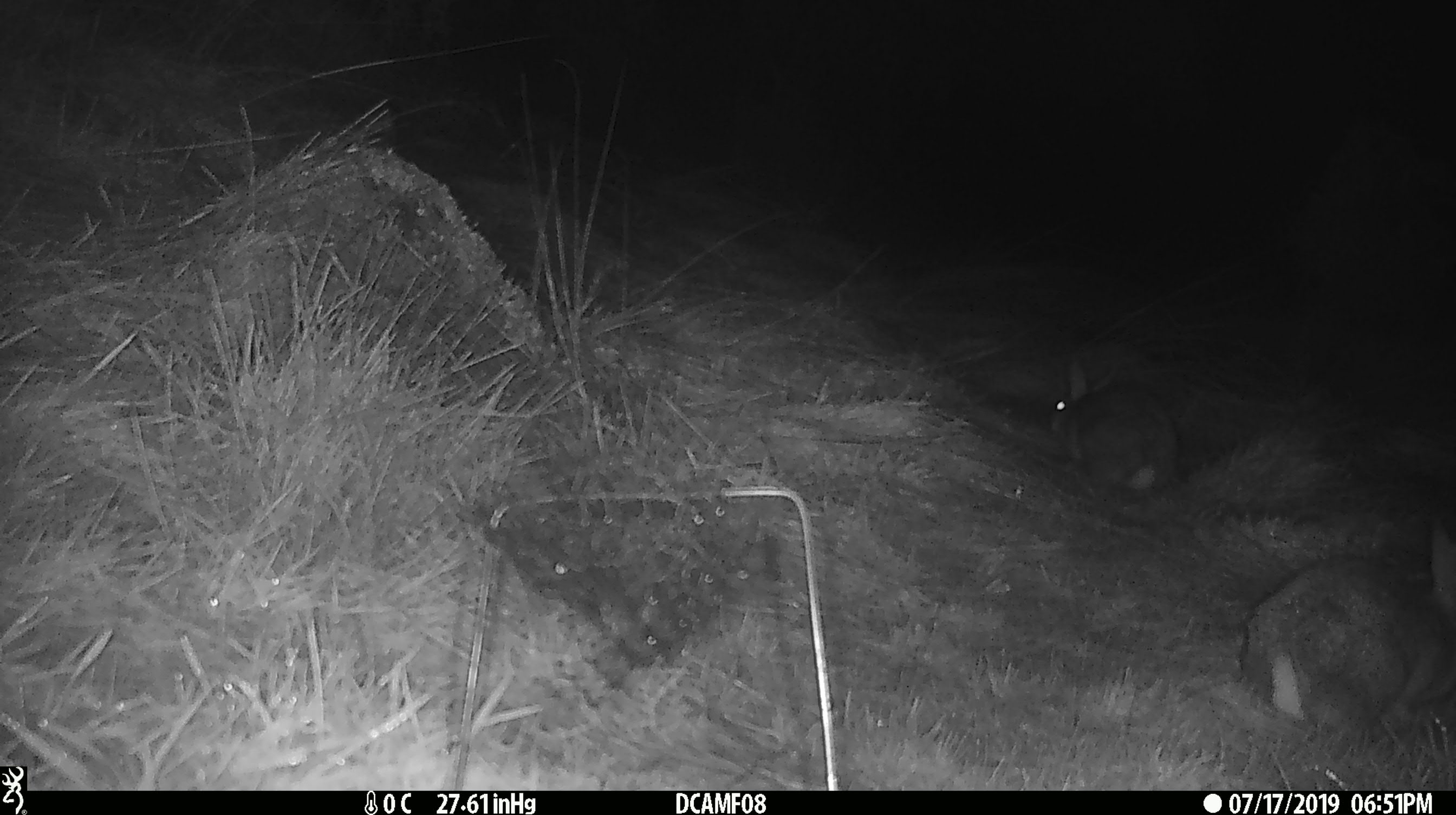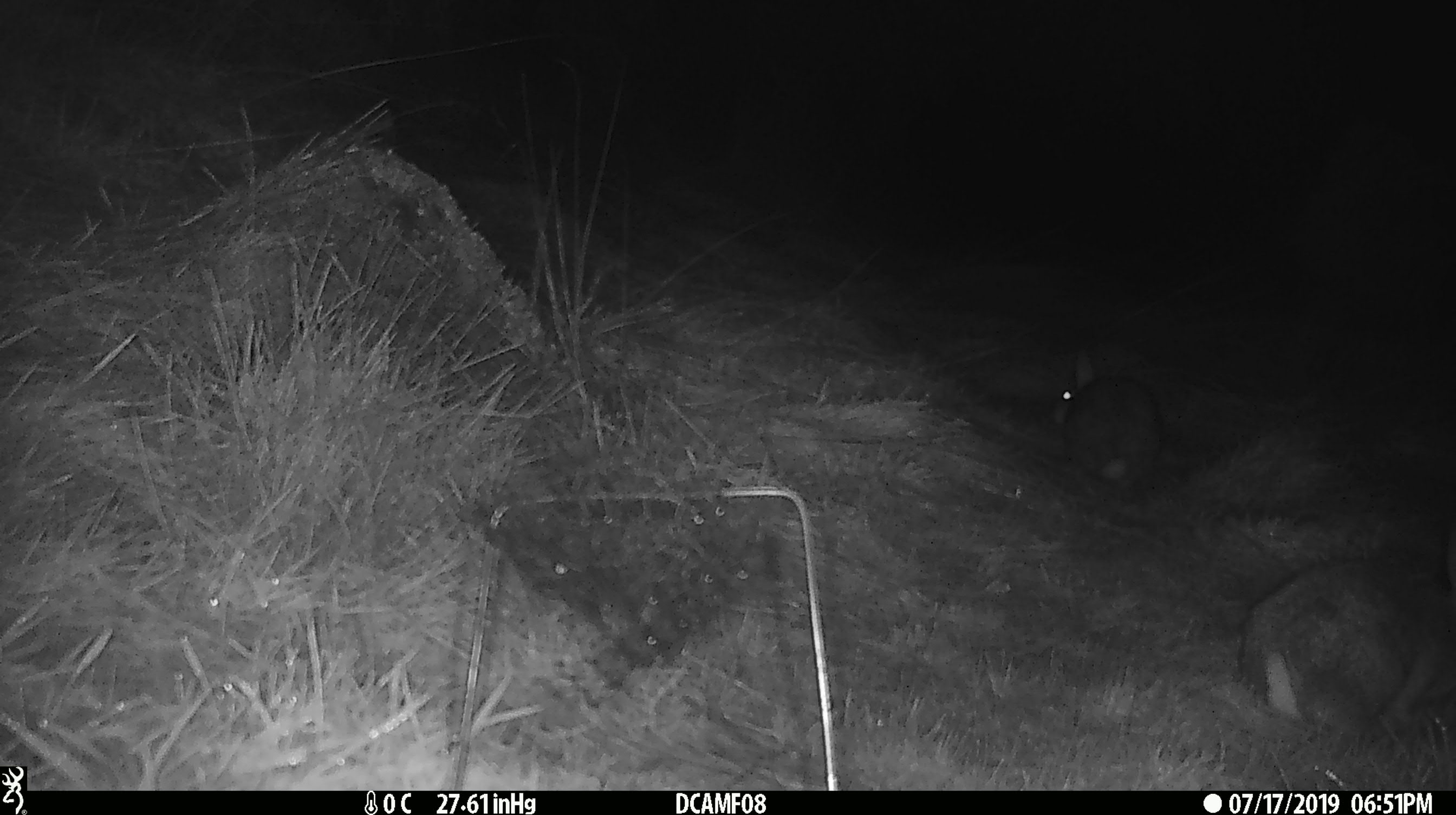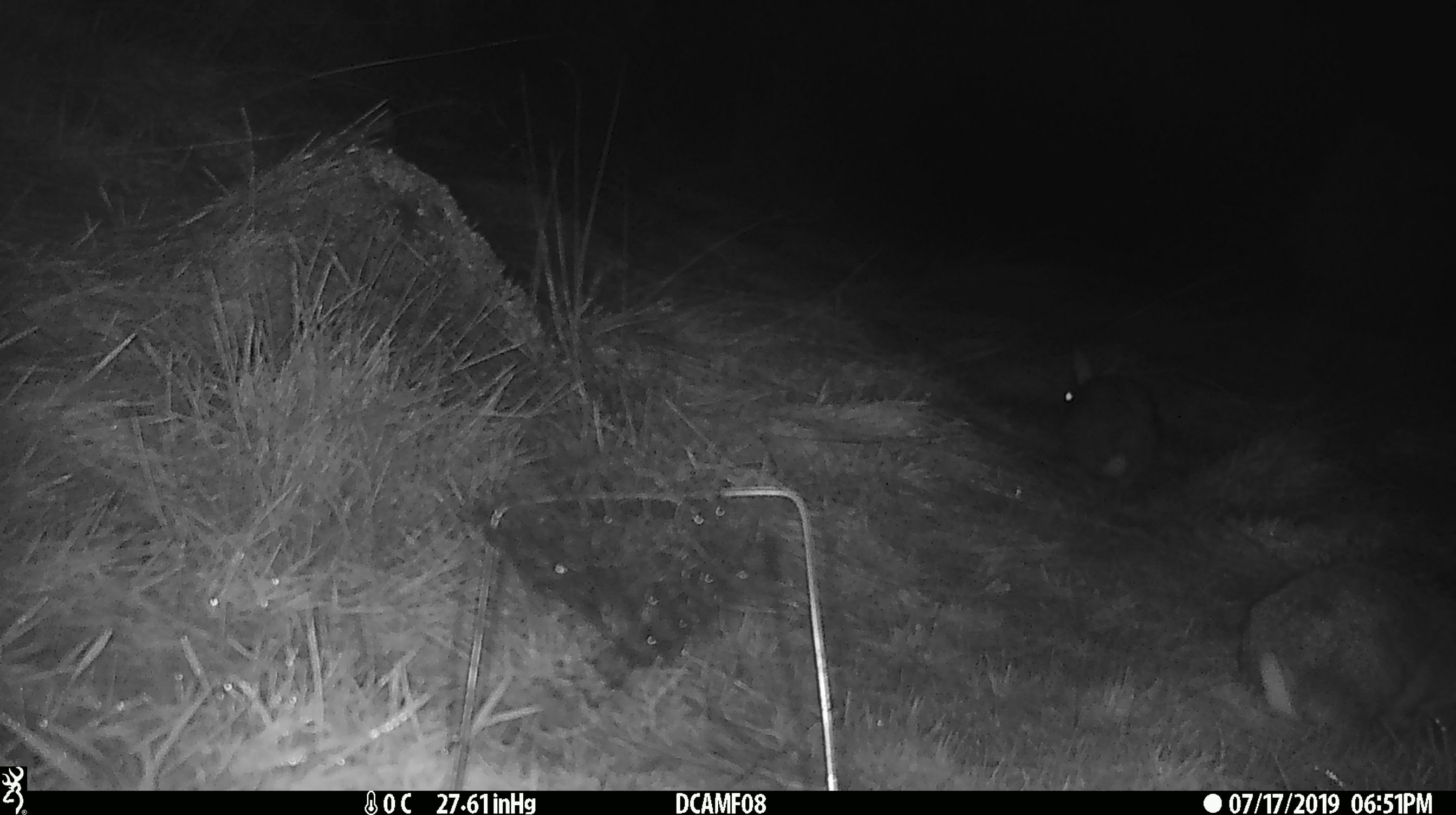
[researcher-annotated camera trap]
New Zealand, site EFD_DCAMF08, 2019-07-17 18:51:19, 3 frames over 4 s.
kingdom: Animalia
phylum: Chordata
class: Mammalia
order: Lagomorpha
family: Leporidae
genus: Oryctolagus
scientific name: Oryctolagus cuniculus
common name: european rabbit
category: rabbit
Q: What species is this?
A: Rabbit (european rabbit) (Oryctolagus cuniculus).